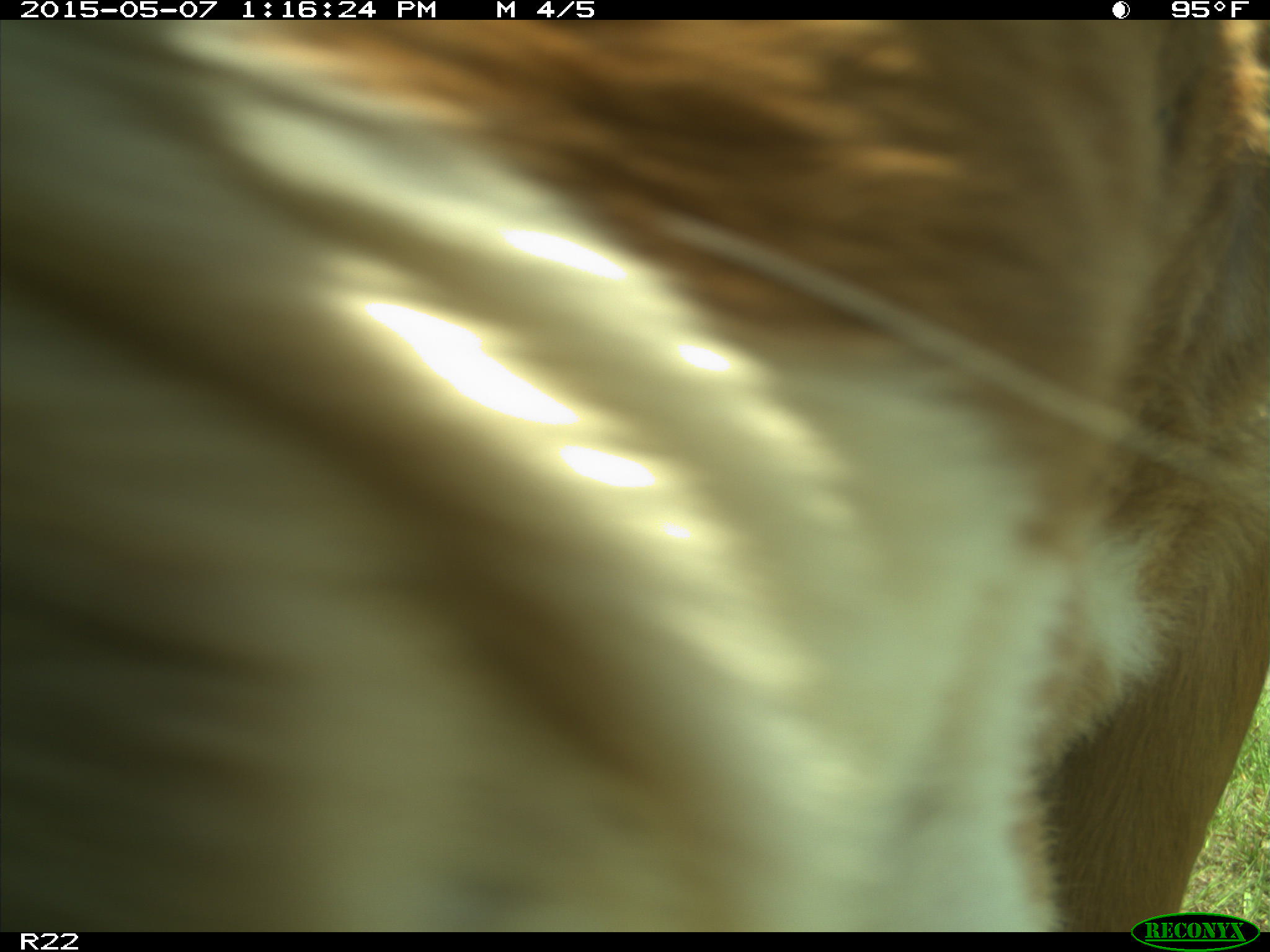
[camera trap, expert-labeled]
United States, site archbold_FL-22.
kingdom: Animalia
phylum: Chordata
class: Mammalia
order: Artiodactyla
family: Bovidae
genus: Bos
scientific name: Bos taurus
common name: domestic cow